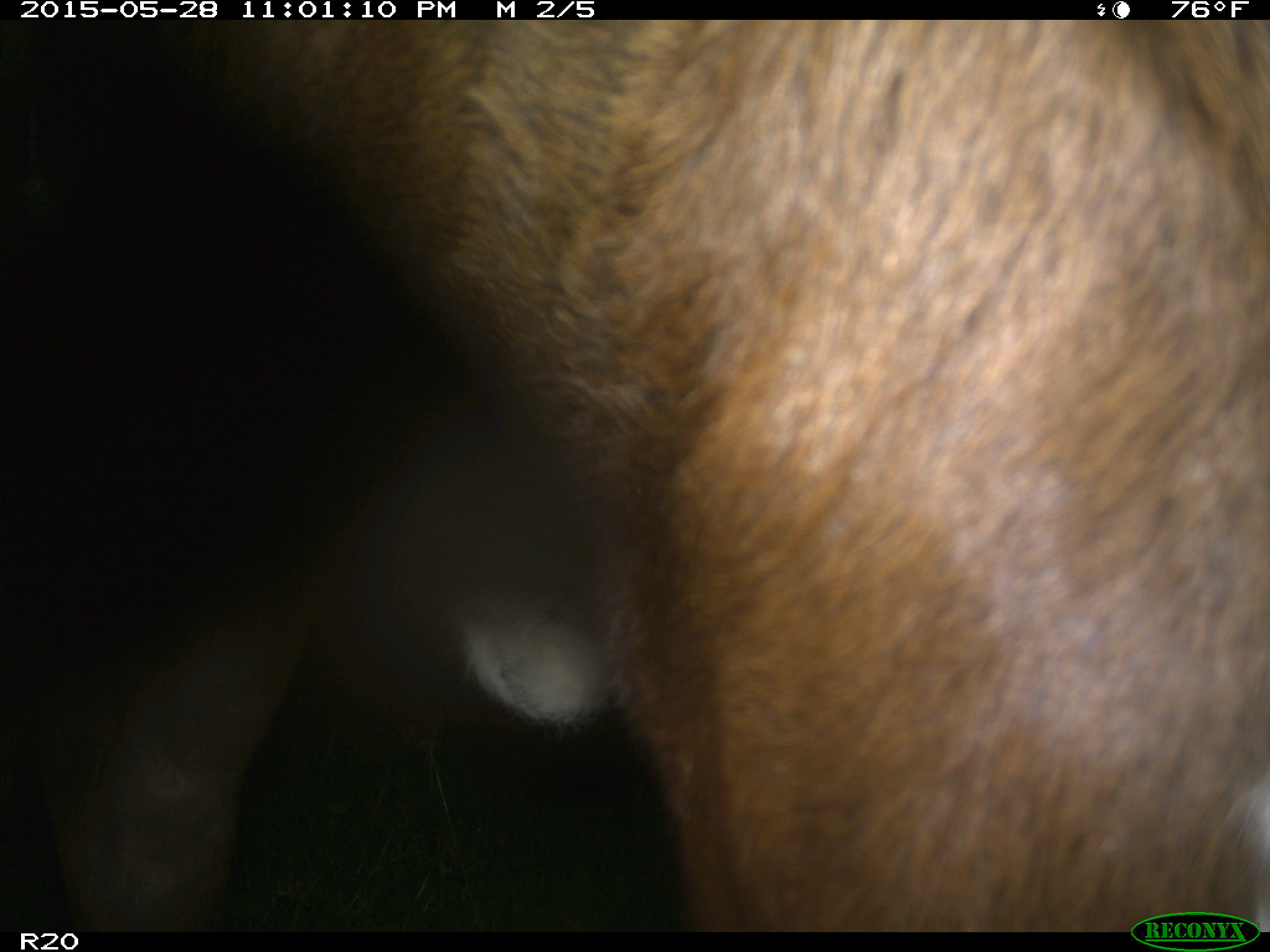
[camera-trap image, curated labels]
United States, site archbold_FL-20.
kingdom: Animalia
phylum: Chordata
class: Mammalia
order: Artiodactyla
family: Bovidae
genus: Bos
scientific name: Bos taurus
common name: domestic cow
Bos taurus (domestic cow).